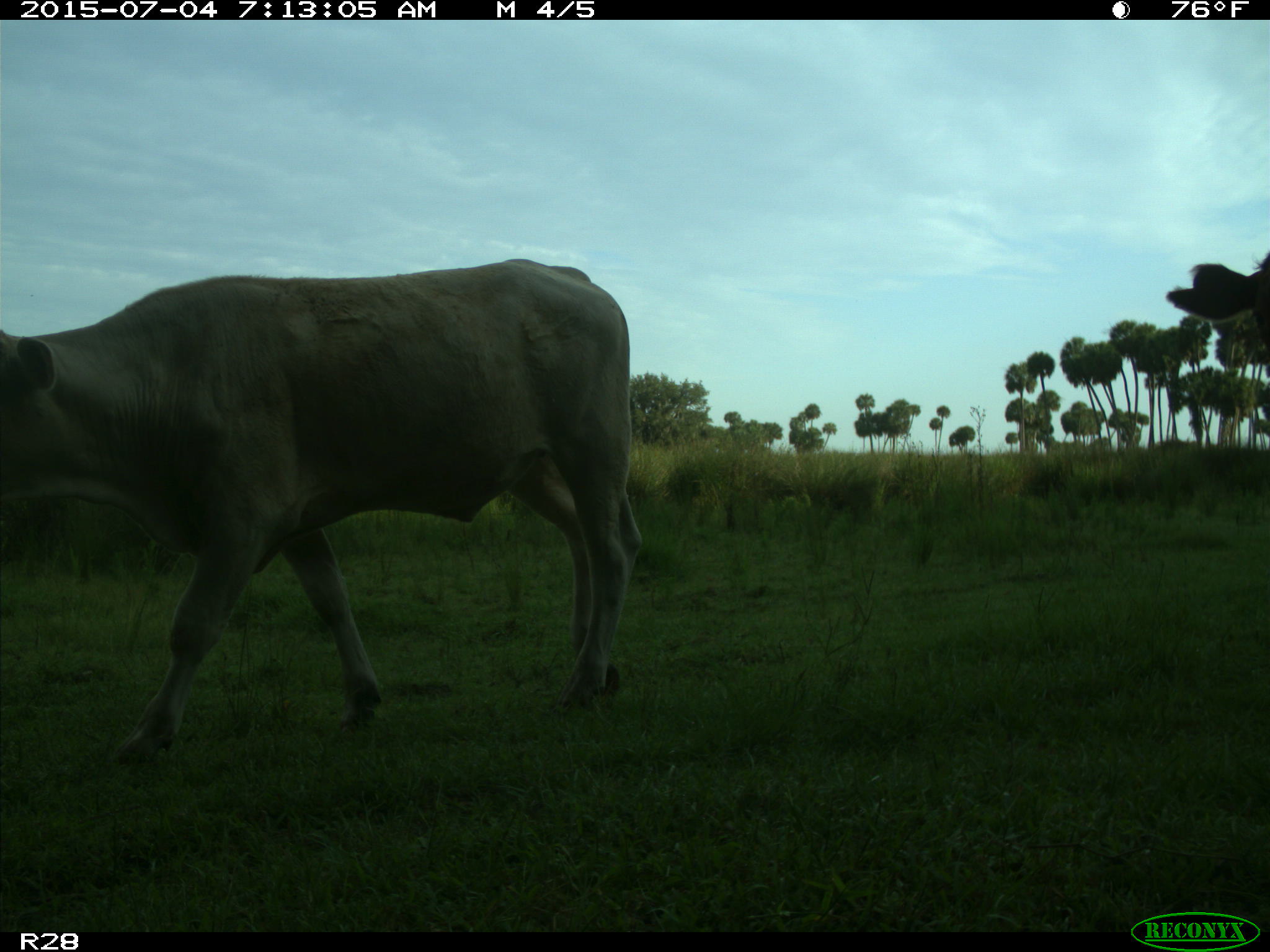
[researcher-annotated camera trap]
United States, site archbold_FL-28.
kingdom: Animalia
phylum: Chordata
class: Mammalia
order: Artiodactyla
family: Bovidae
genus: Bos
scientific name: Bos taurus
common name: domestic cow